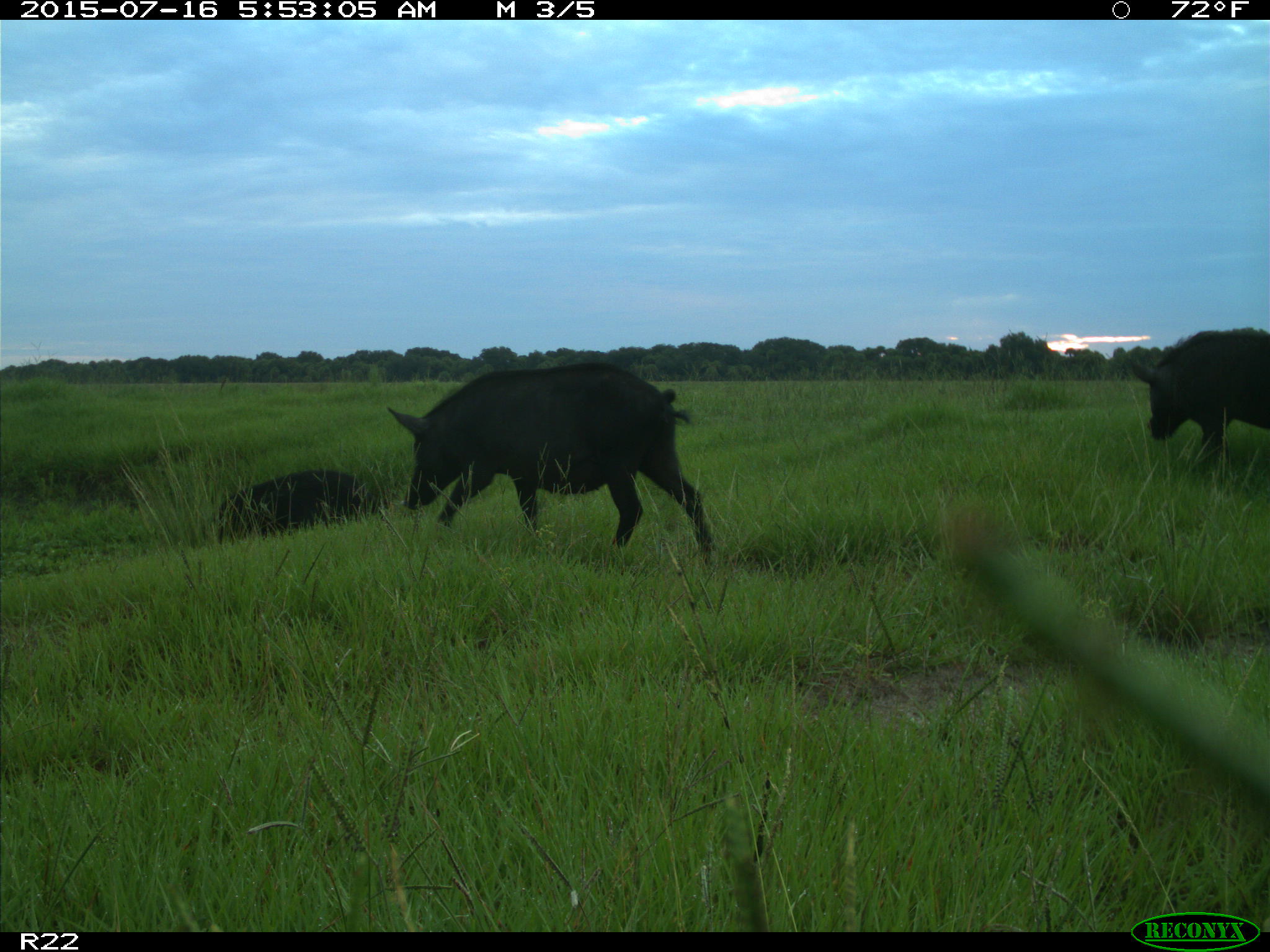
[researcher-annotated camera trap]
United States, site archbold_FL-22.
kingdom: Animalia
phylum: Chordata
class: Mammalia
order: Artiodactyla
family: Bovidae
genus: Bos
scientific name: Bos taurus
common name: domestic cow